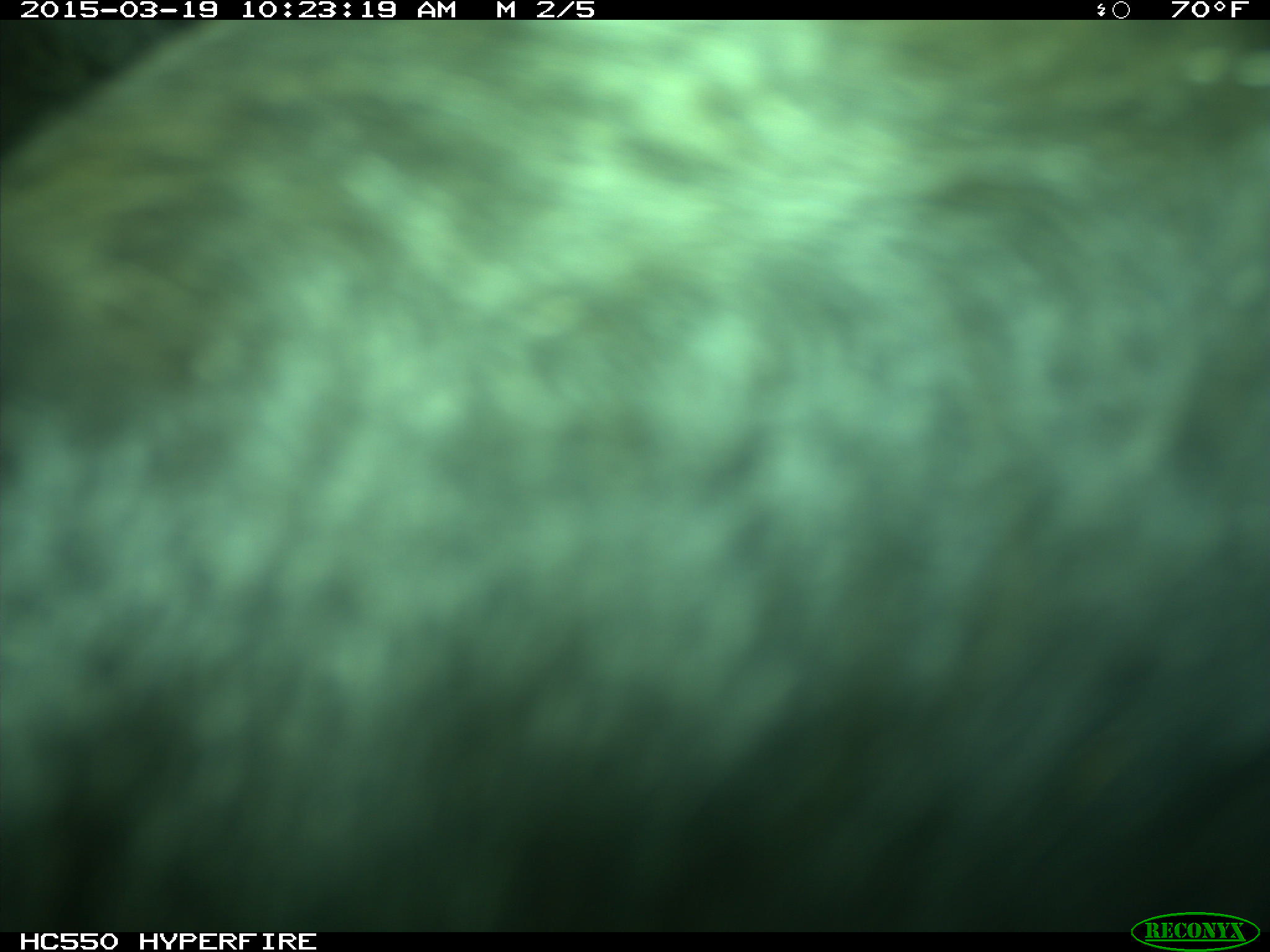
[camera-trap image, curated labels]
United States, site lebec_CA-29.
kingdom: Animalia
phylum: Chordata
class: Mammalia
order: Artiodactyla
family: Bovidae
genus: Bos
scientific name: Bos taurus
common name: domestic cow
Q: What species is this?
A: Bos taurus (domestic cow).